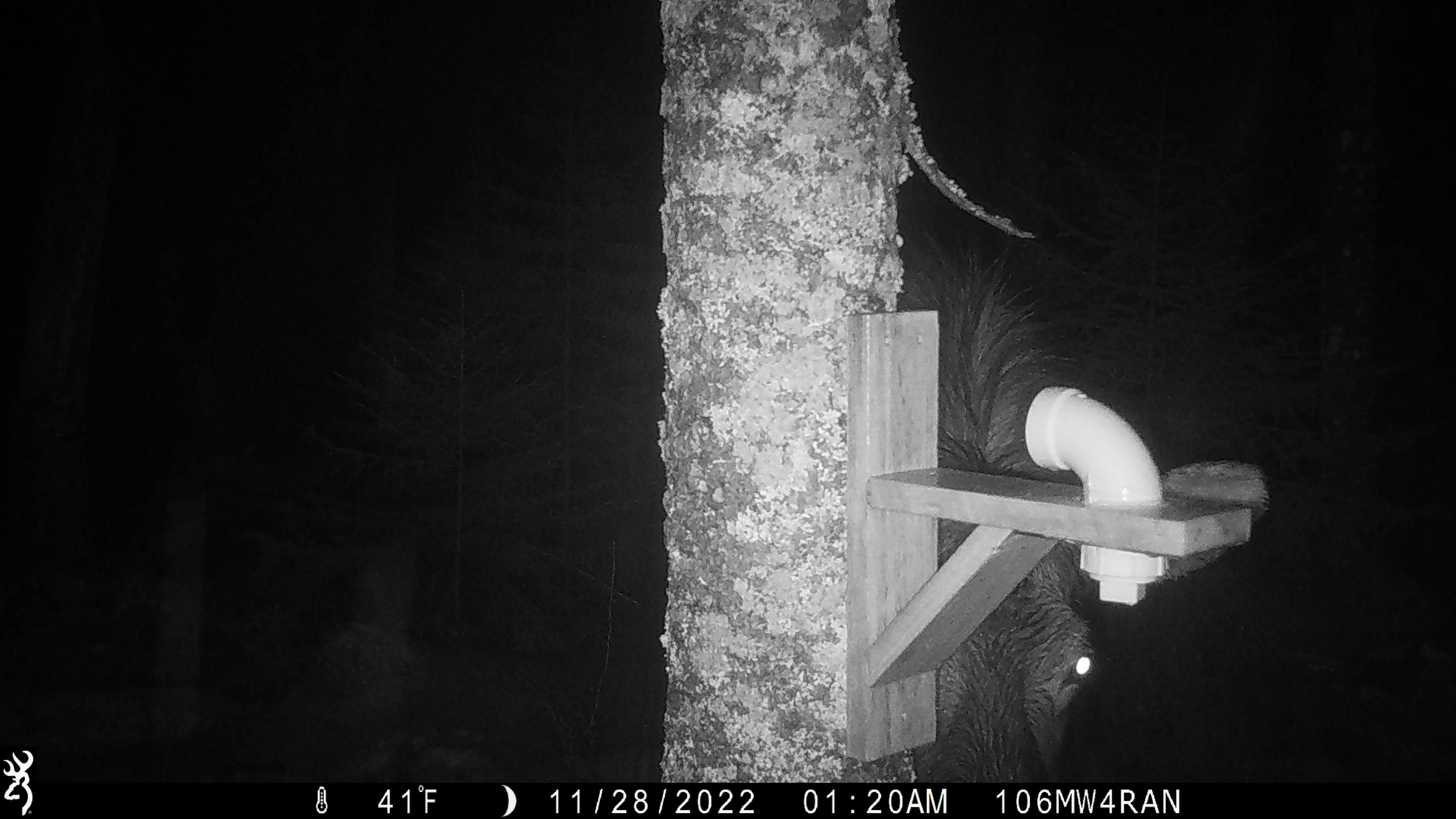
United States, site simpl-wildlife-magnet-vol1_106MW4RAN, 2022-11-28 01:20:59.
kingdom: Animalia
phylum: Chordata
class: Mammalia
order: Artiodactyla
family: Cervidae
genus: Alces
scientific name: Alces alces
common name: moose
Moose (Alces alces).